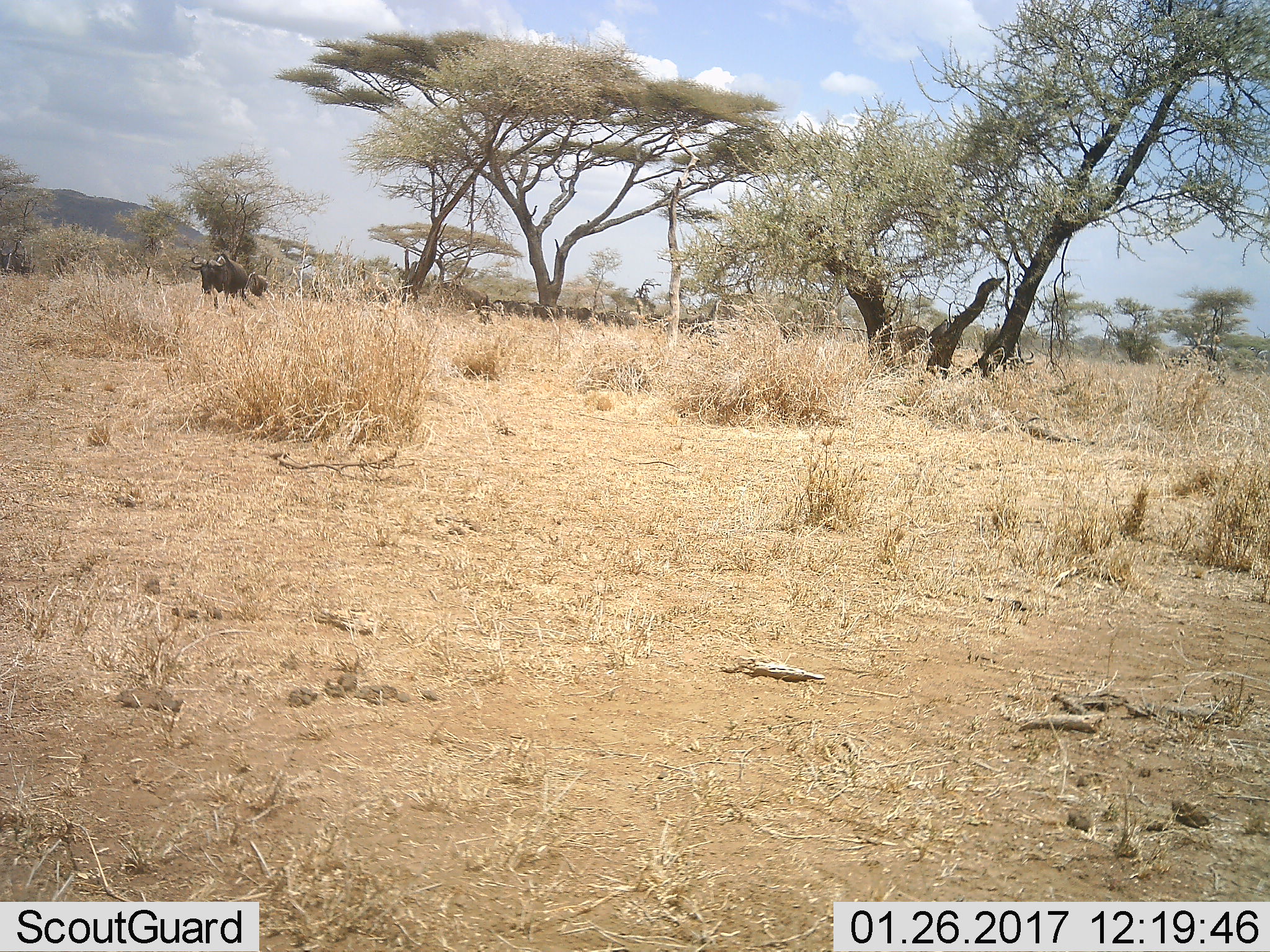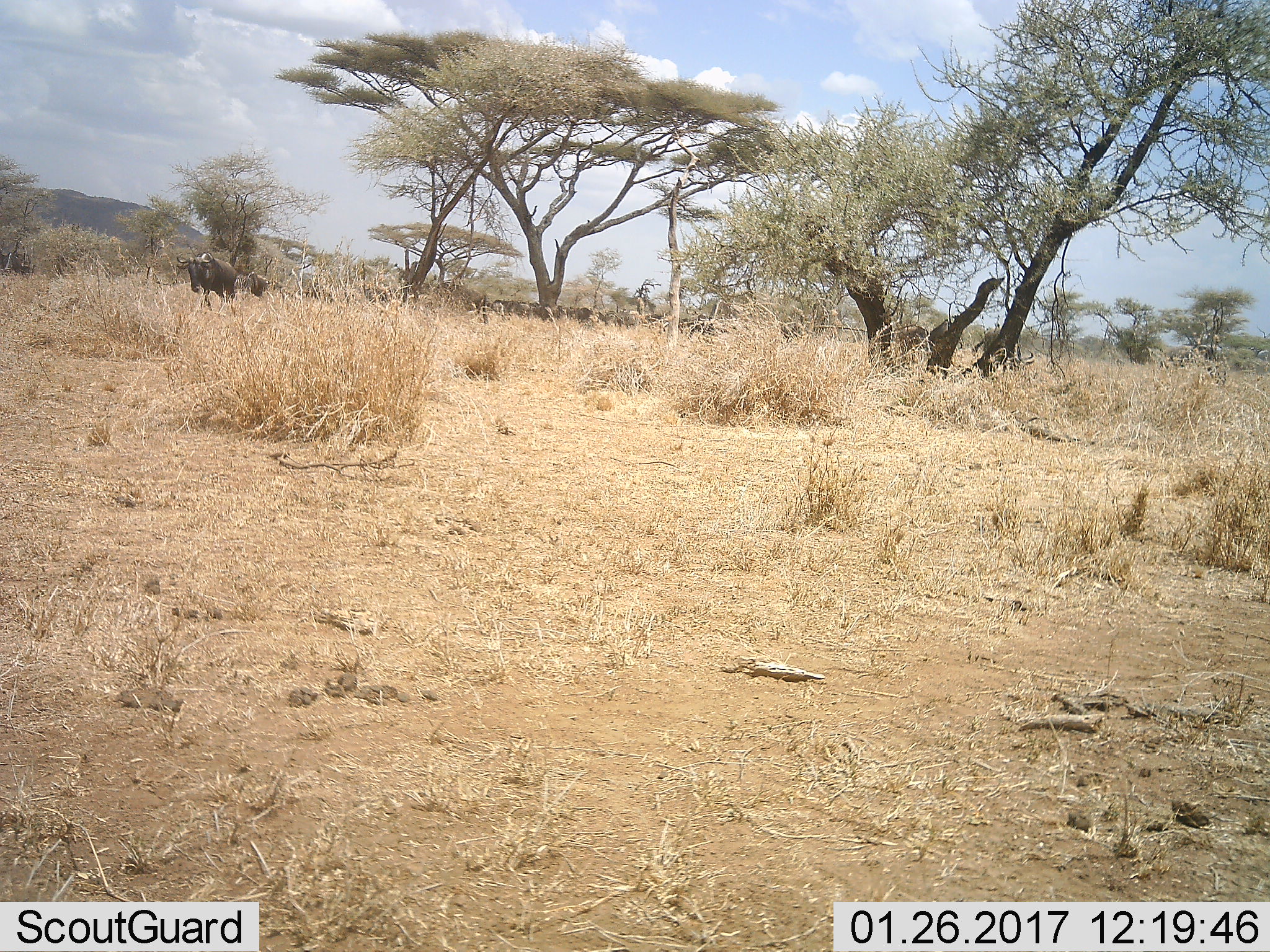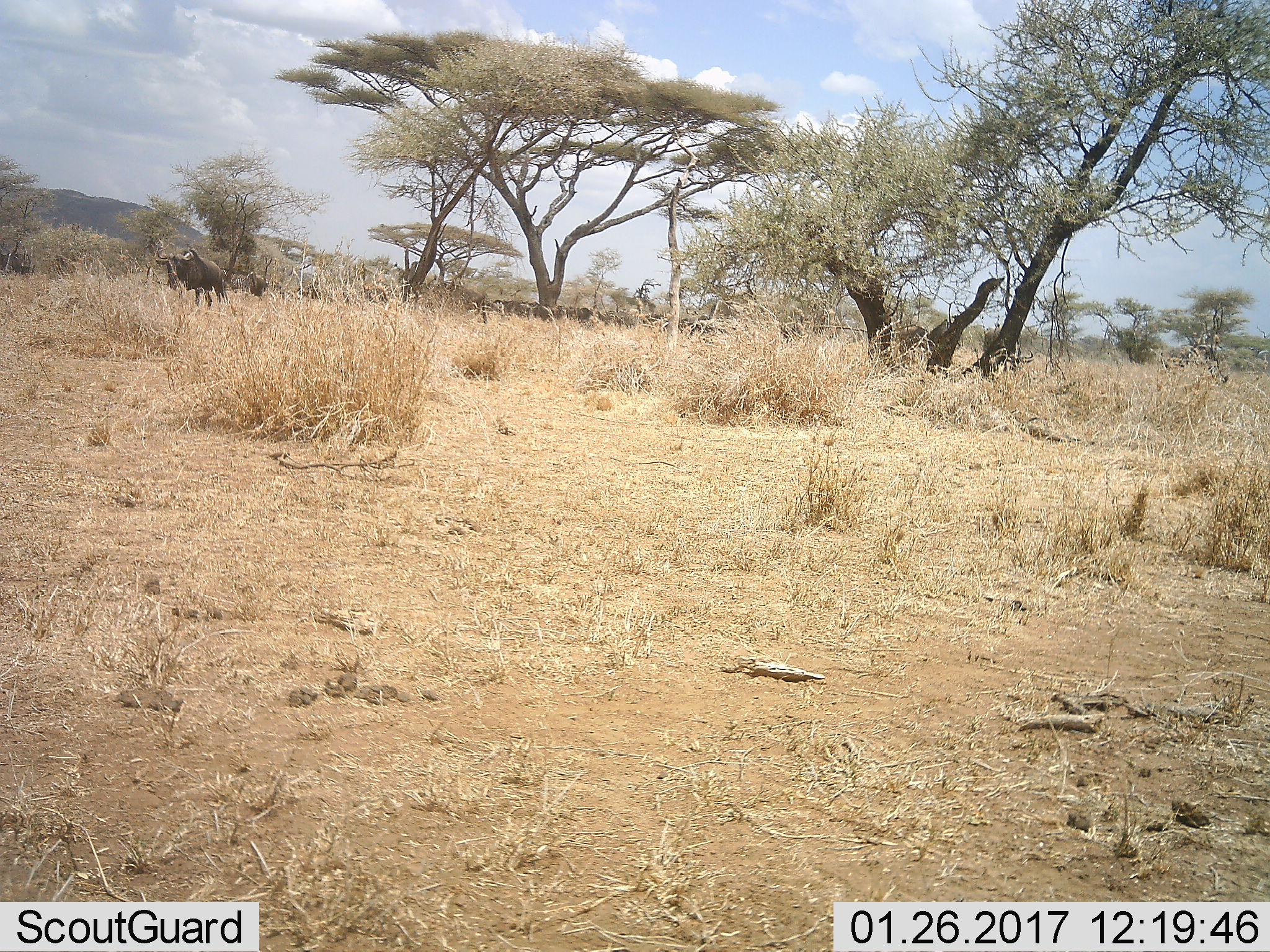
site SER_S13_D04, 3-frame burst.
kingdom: Animalia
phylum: Chordata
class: Mammalia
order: Artiodactyla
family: Bovidae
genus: Connochaetes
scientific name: Connochaetes taurinus taurinus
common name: blue wildebeest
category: wildebeestblue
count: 11-50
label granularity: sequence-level